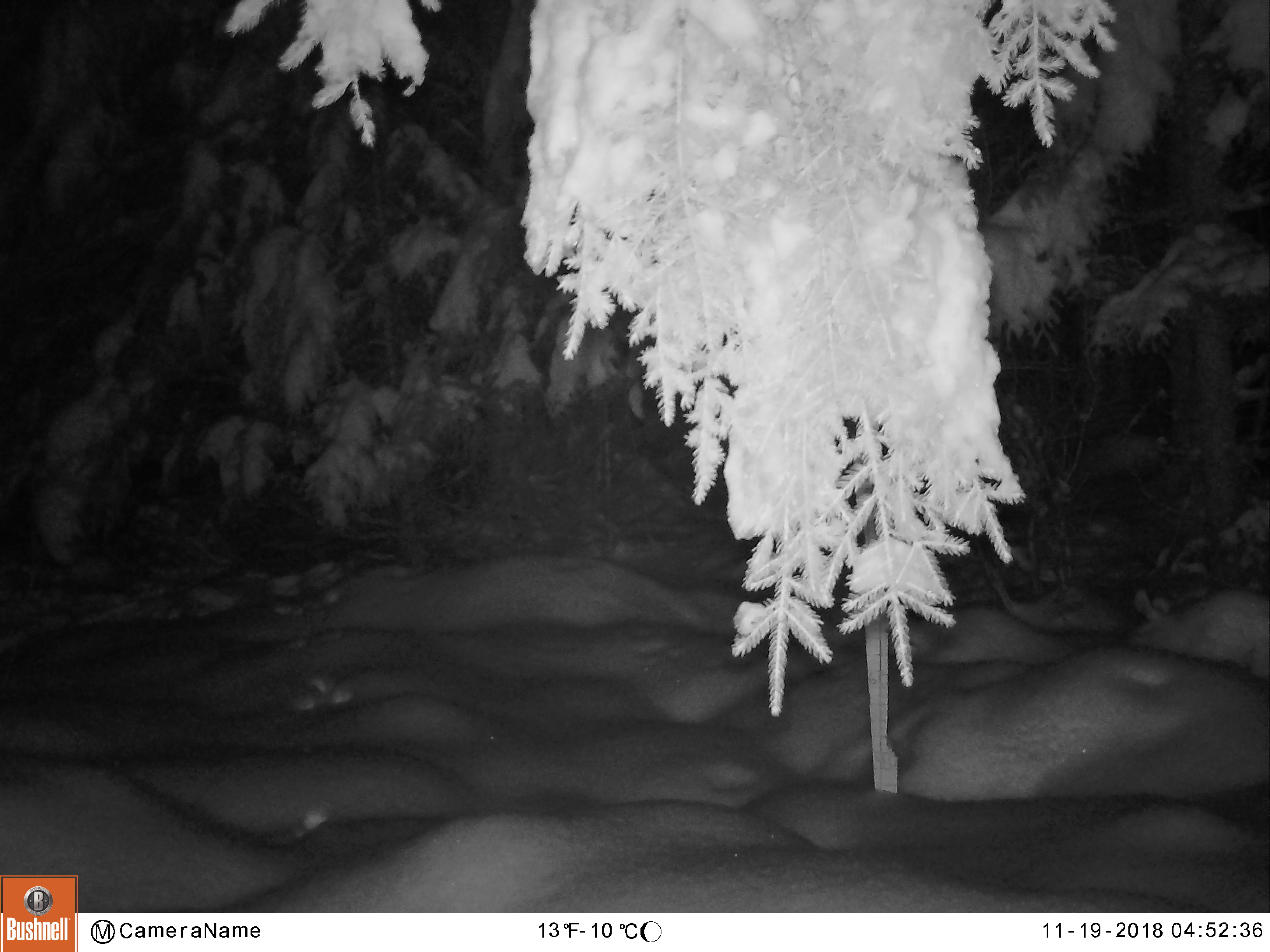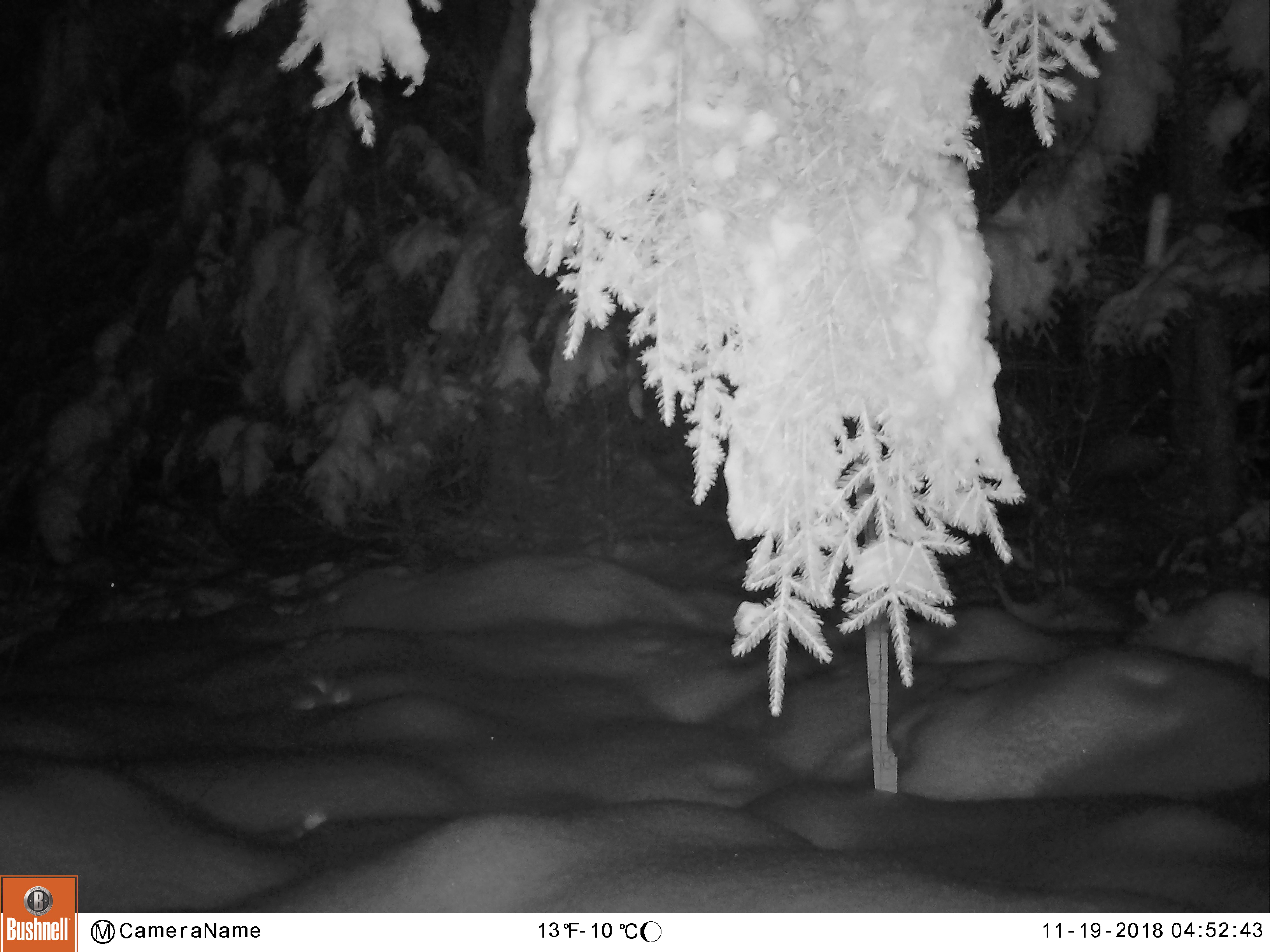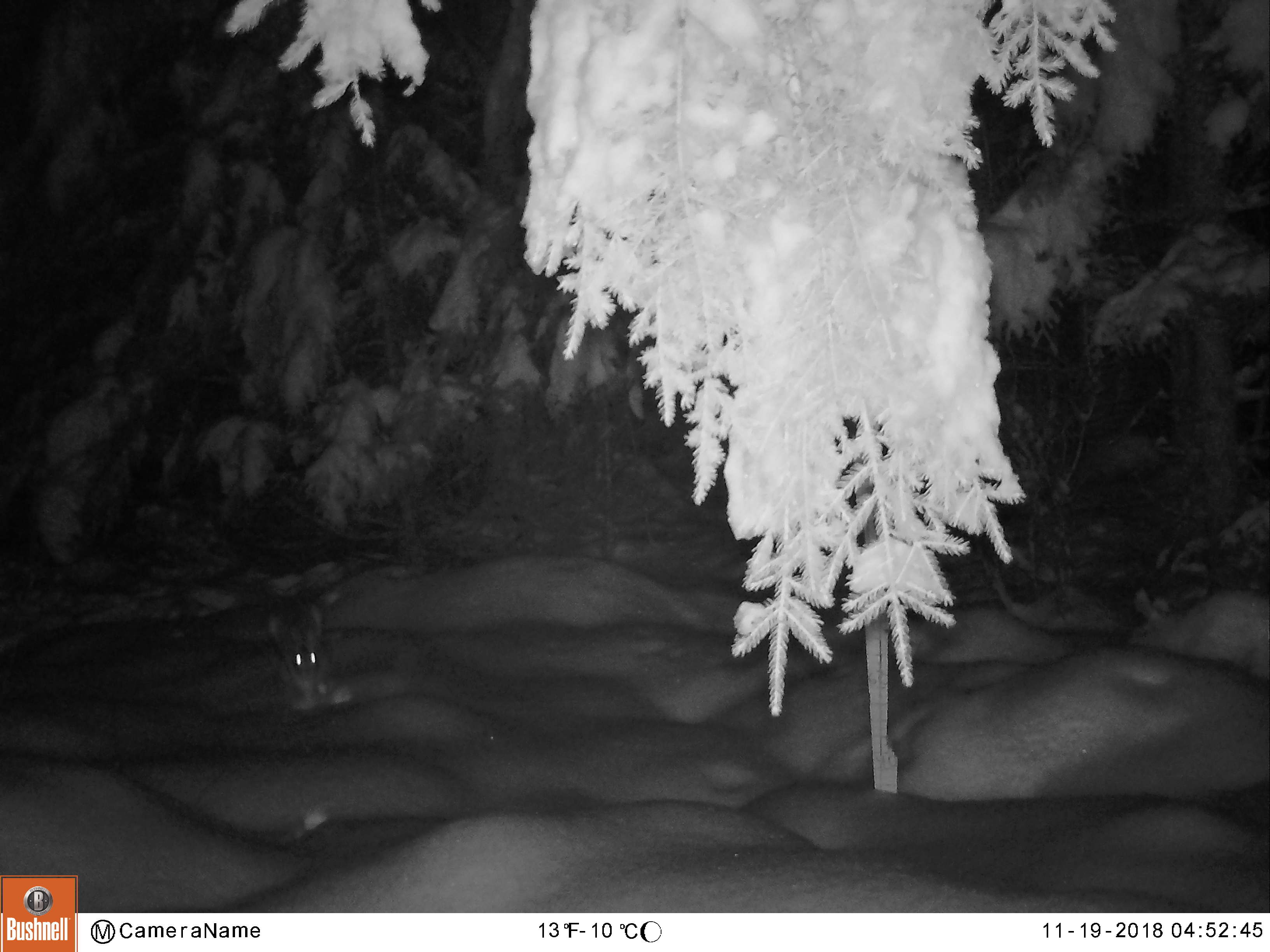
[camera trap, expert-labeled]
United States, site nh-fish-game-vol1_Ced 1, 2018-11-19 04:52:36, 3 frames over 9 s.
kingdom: Animalia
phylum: Chordata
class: Mammalia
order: Lagomorpha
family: Leporidae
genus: Lepus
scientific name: Lepus americanus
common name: snowshoe hare